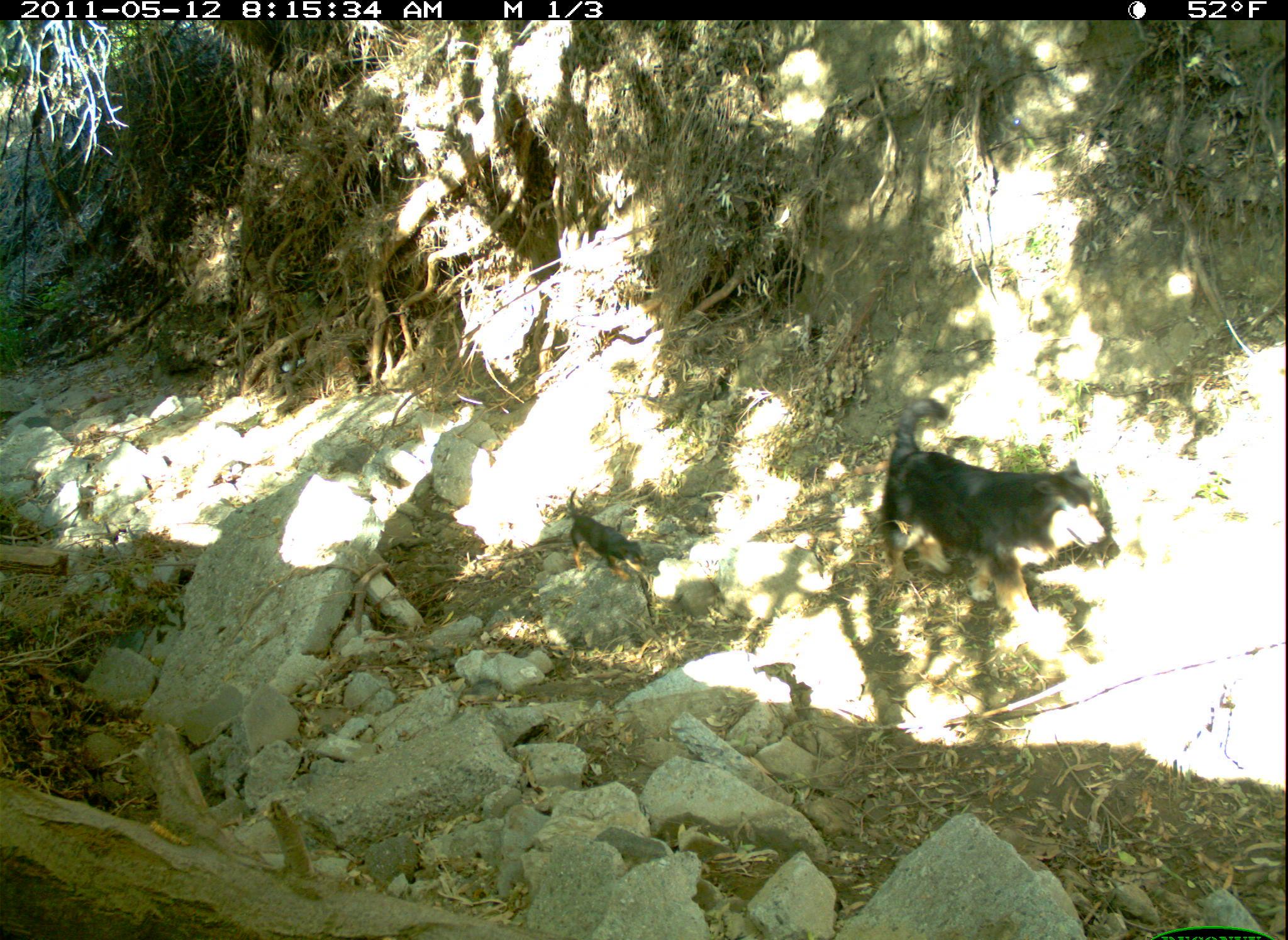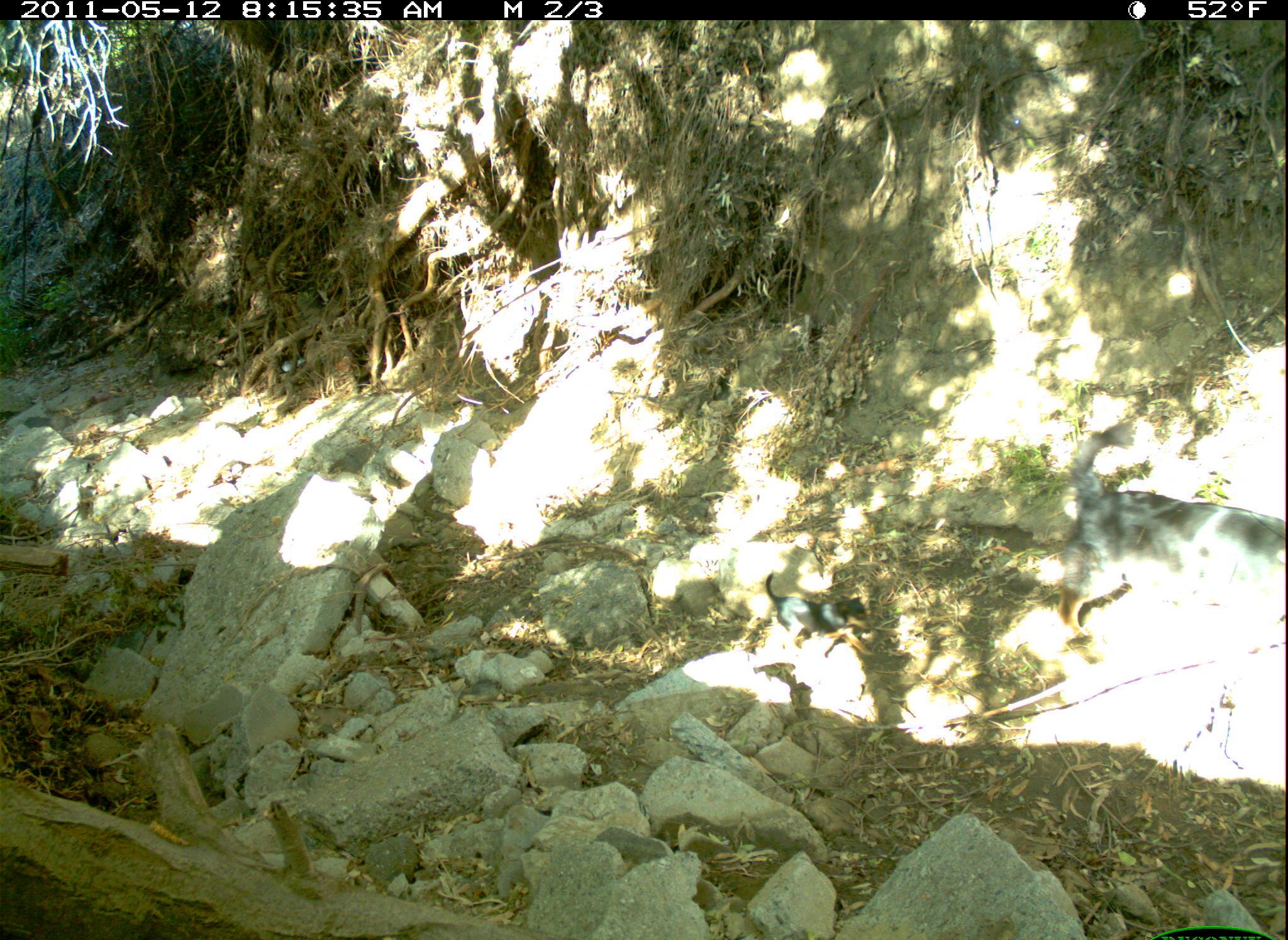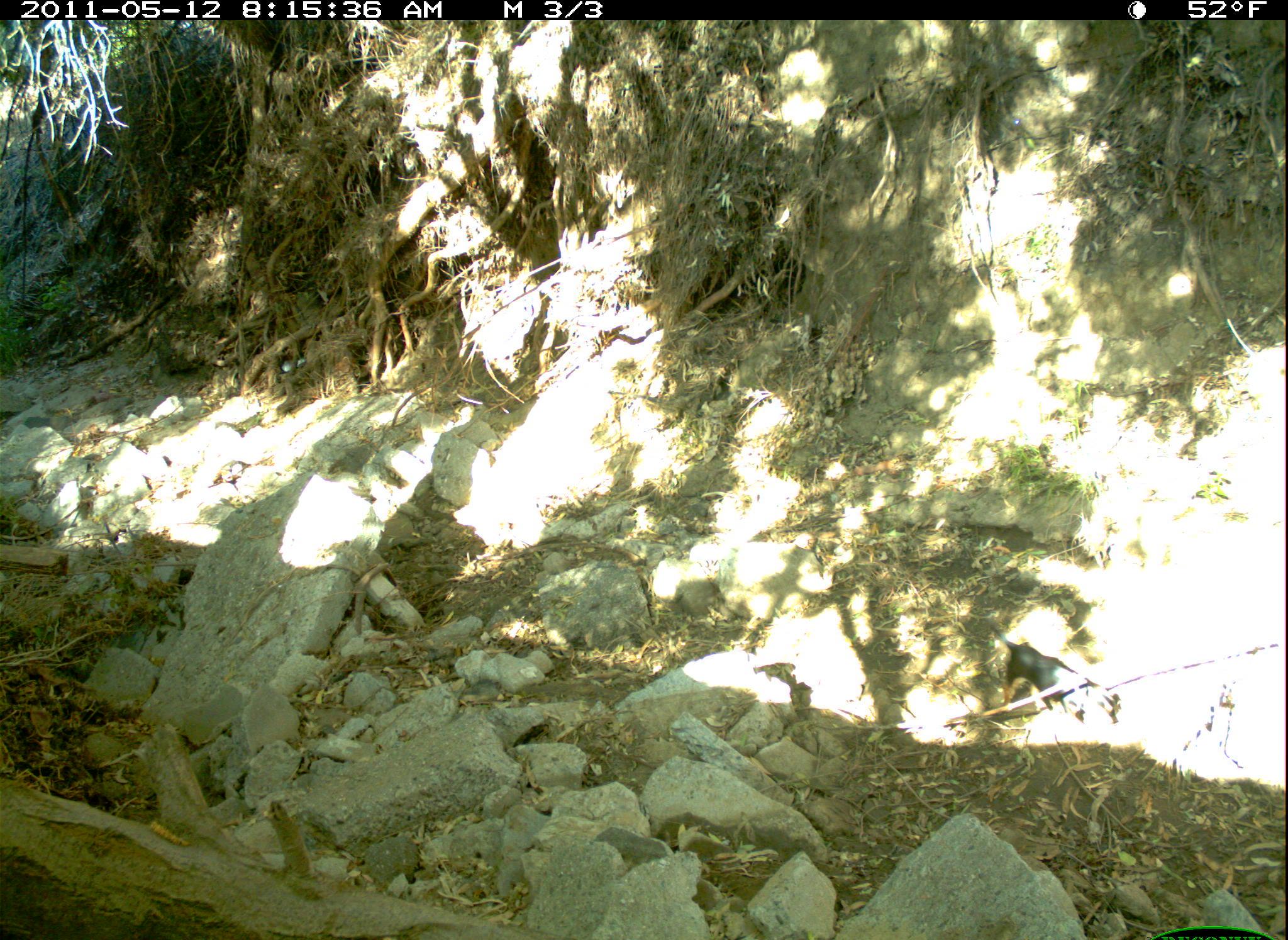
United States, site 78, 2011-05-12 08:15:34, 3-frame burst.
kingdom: Animalia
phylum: Chordata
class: Mammalia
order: Carnivora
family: Canidae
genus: Canis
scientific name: Canis familiaris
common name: domestic dog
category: dog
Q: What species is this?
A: Dog (domestic dog) (Canis familiaris).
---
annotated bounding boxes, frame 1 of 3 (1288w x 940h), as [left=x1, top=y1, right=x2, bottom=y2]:
dog: [left=858, top=385, right=1133, bottom=685]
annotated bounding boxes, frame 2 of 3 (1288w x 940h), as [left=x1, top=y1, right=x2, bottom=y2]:
dog: [left=742, top=556, right=924, bottom=718]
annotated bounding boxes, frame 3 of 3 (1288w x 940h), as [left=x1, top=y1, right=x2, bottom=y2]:
dog: [left=971, top=590, right=1133, bottom=793]